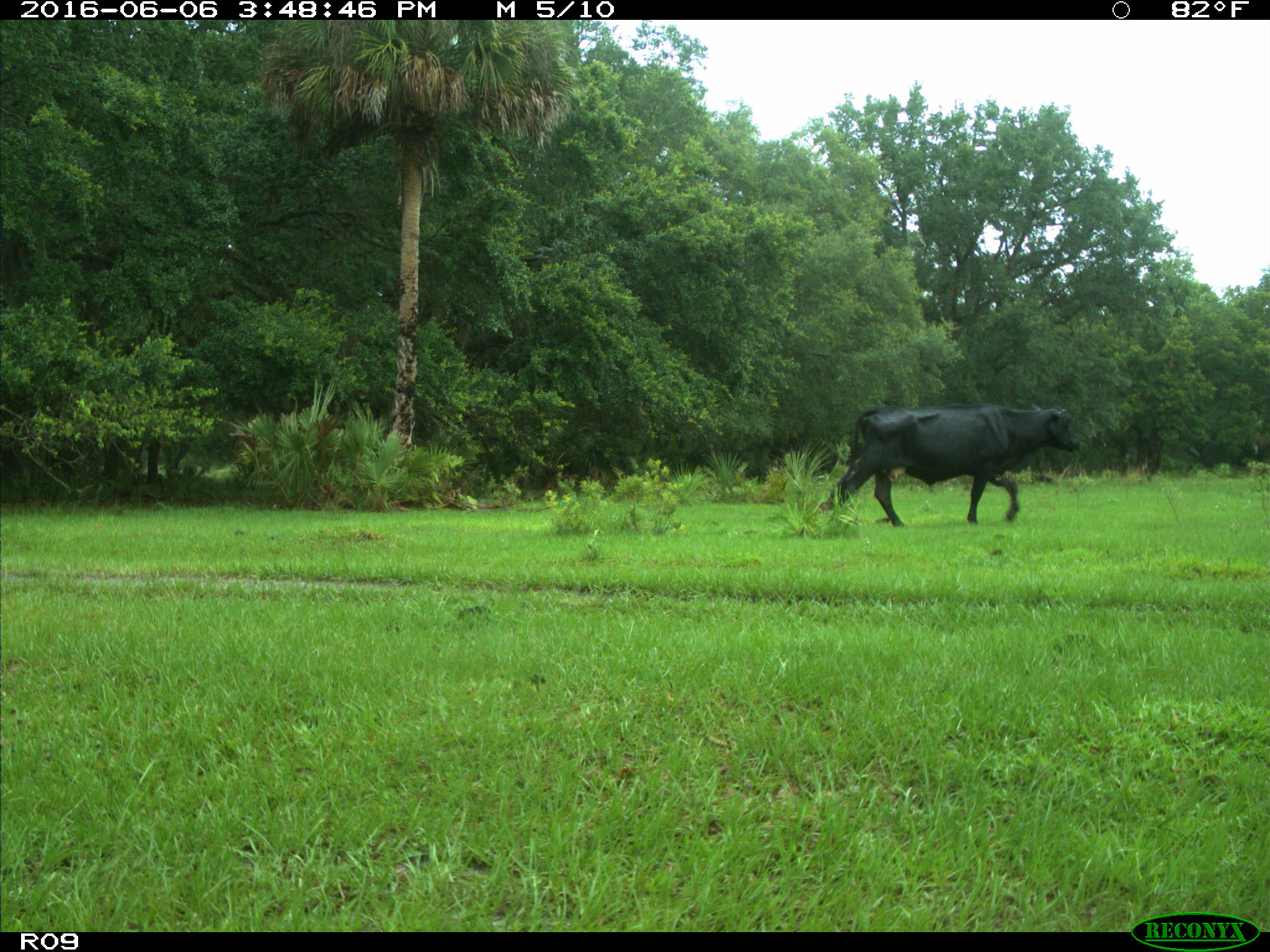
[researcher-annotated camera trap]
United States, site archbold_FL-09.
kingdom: Animalia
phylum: Chordata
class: Mammalia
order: Artiodactyla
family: Bovidae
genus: Bos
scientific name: Bos taurus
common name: domestic cow